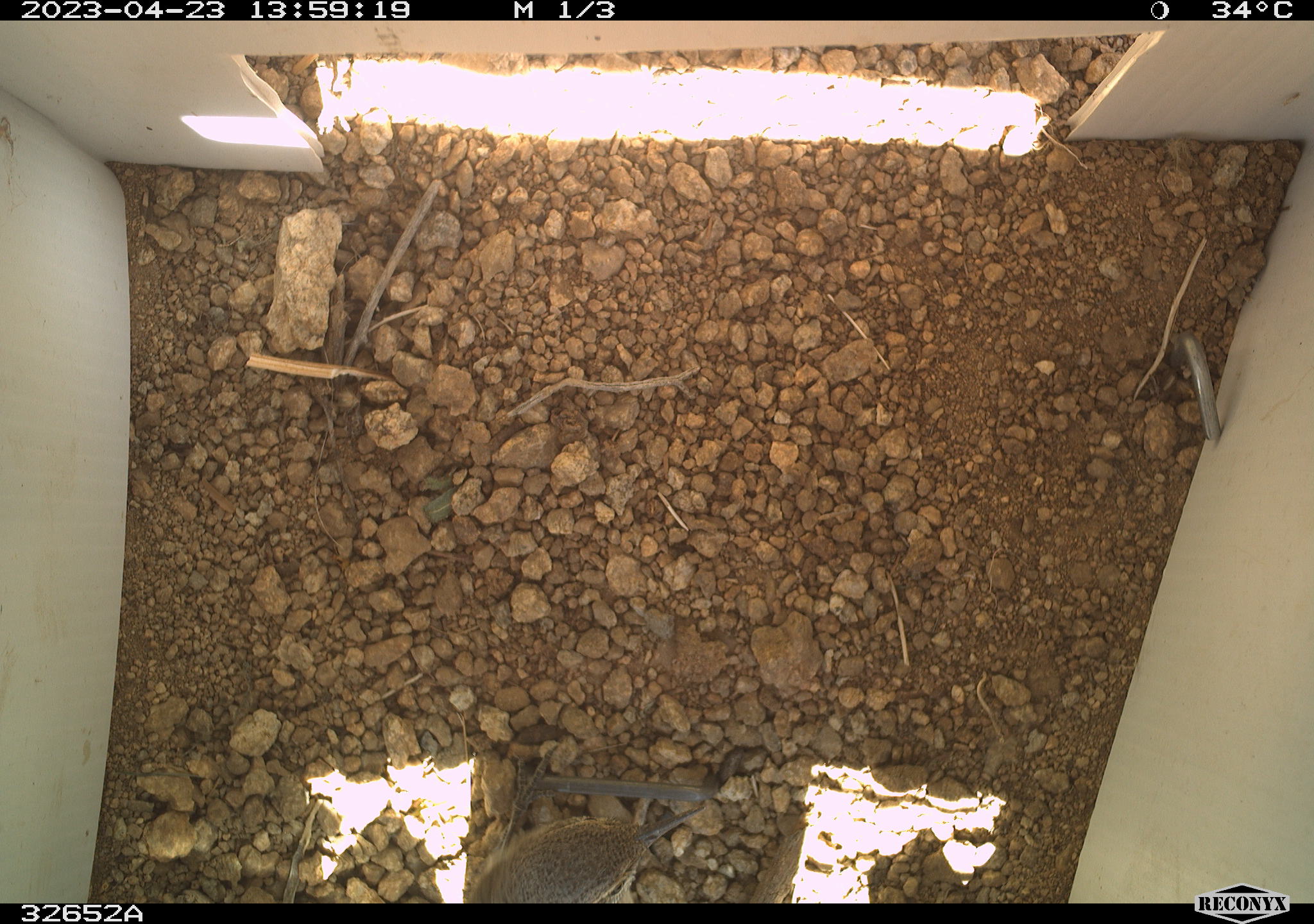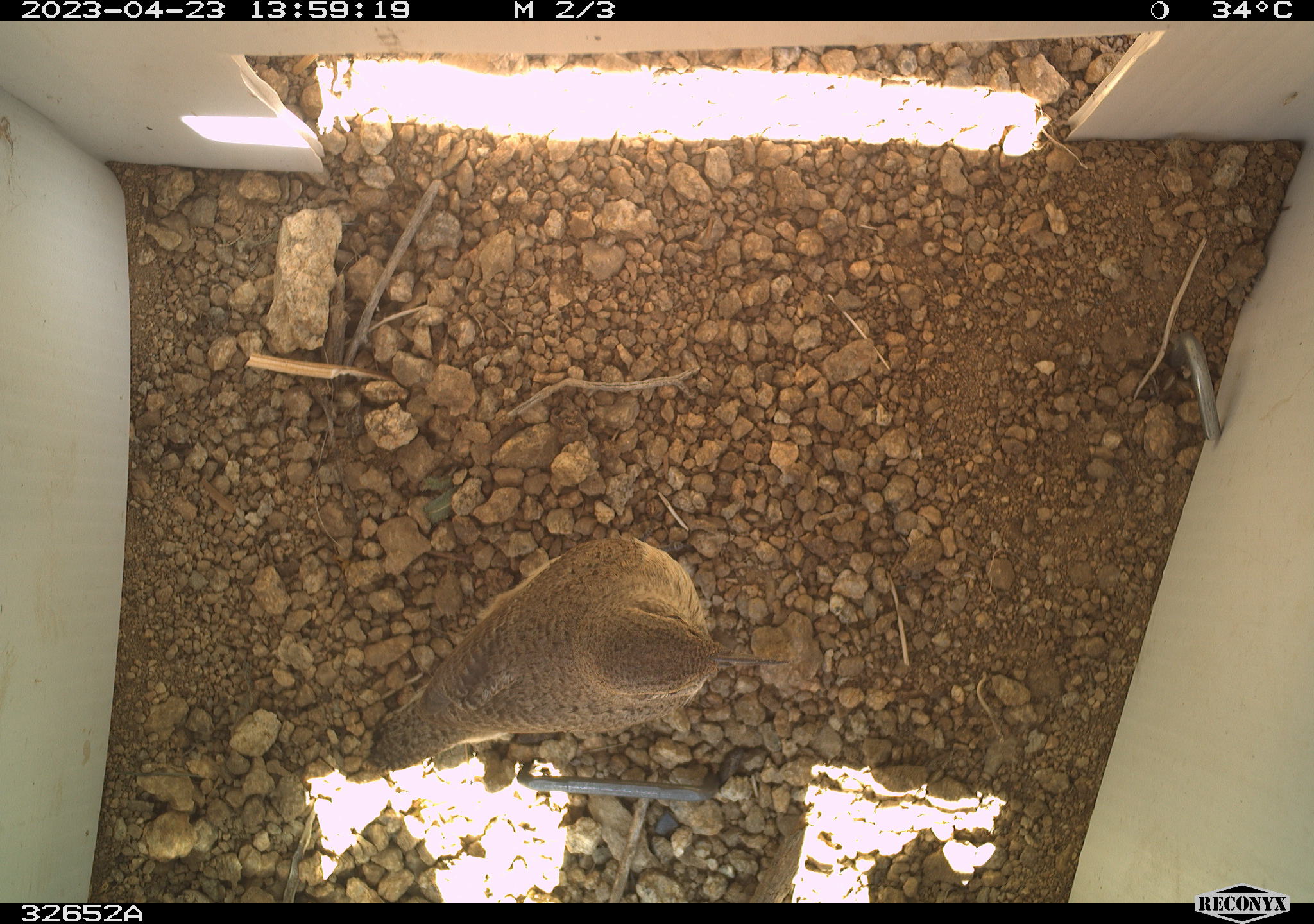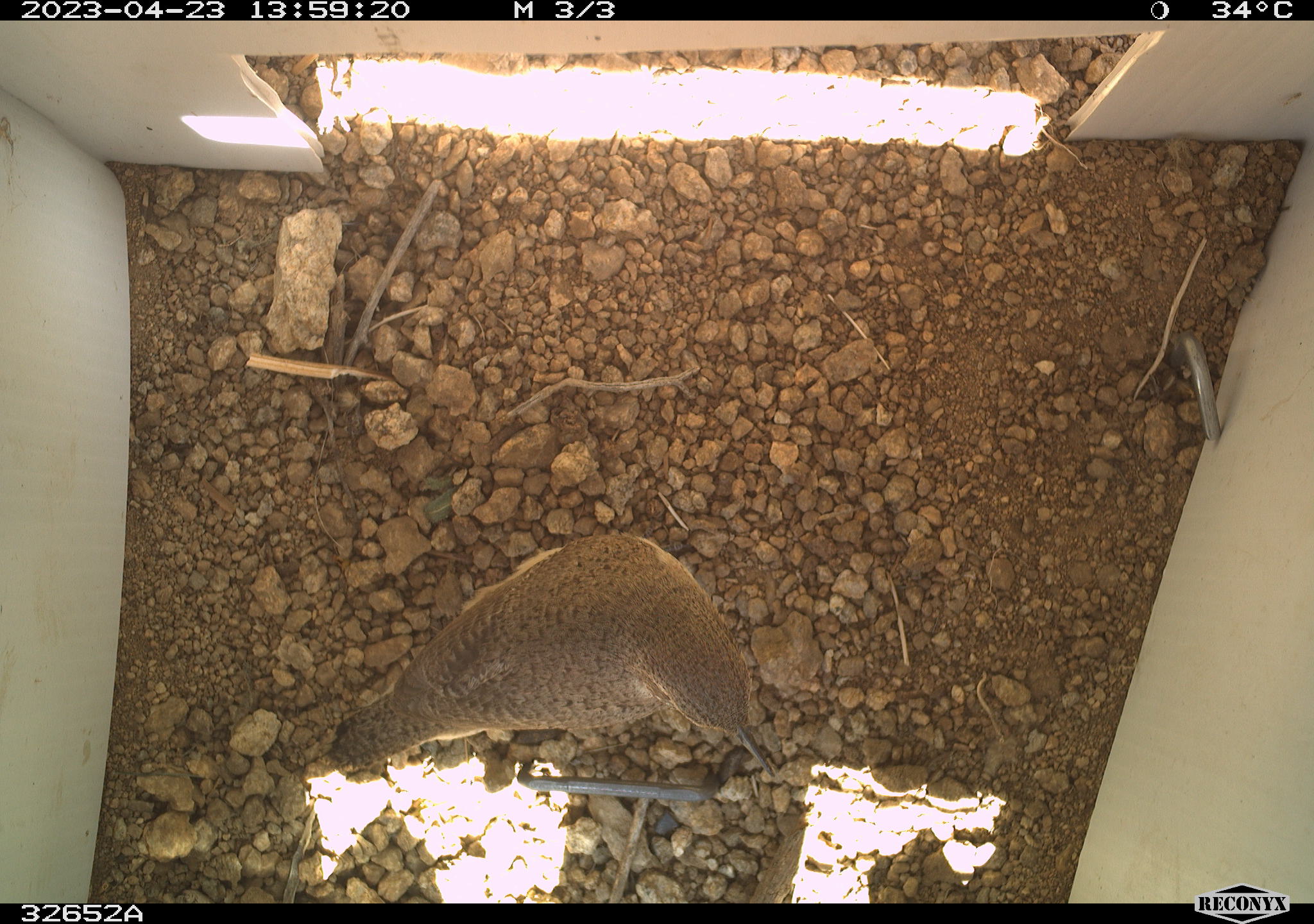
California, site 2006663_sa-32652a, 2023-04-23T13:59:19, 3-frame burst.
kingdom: Animalia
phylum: Chordata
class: Aves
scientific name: Aves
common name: bird